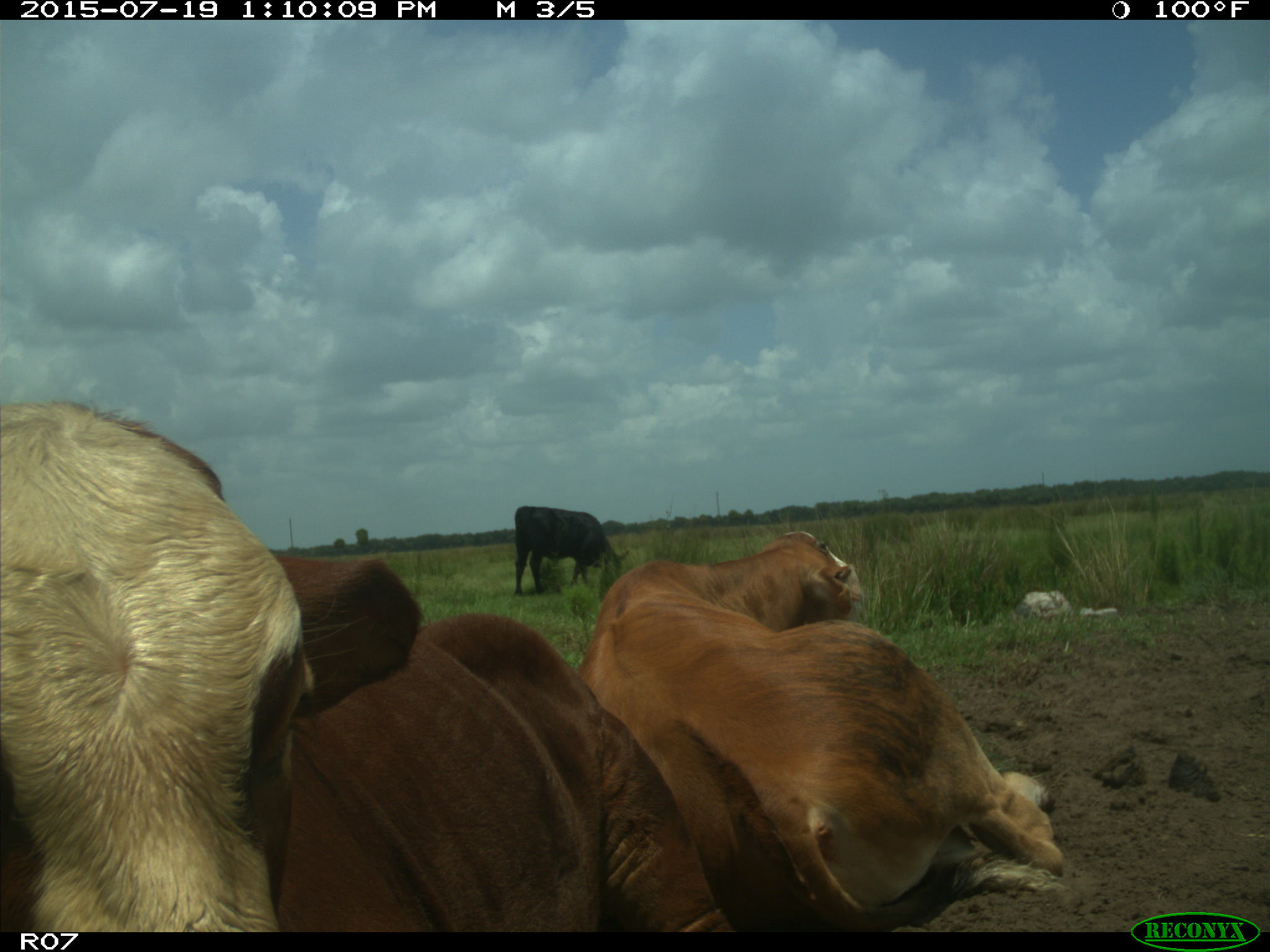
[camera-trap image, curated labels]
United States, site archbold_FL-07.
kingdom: Animalia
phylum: Chordata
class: Mammalia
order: Artiodactyla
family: Bovidae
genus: Bos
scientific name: Bos taurus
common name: domestic cow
Bos taurus (domestic cow).